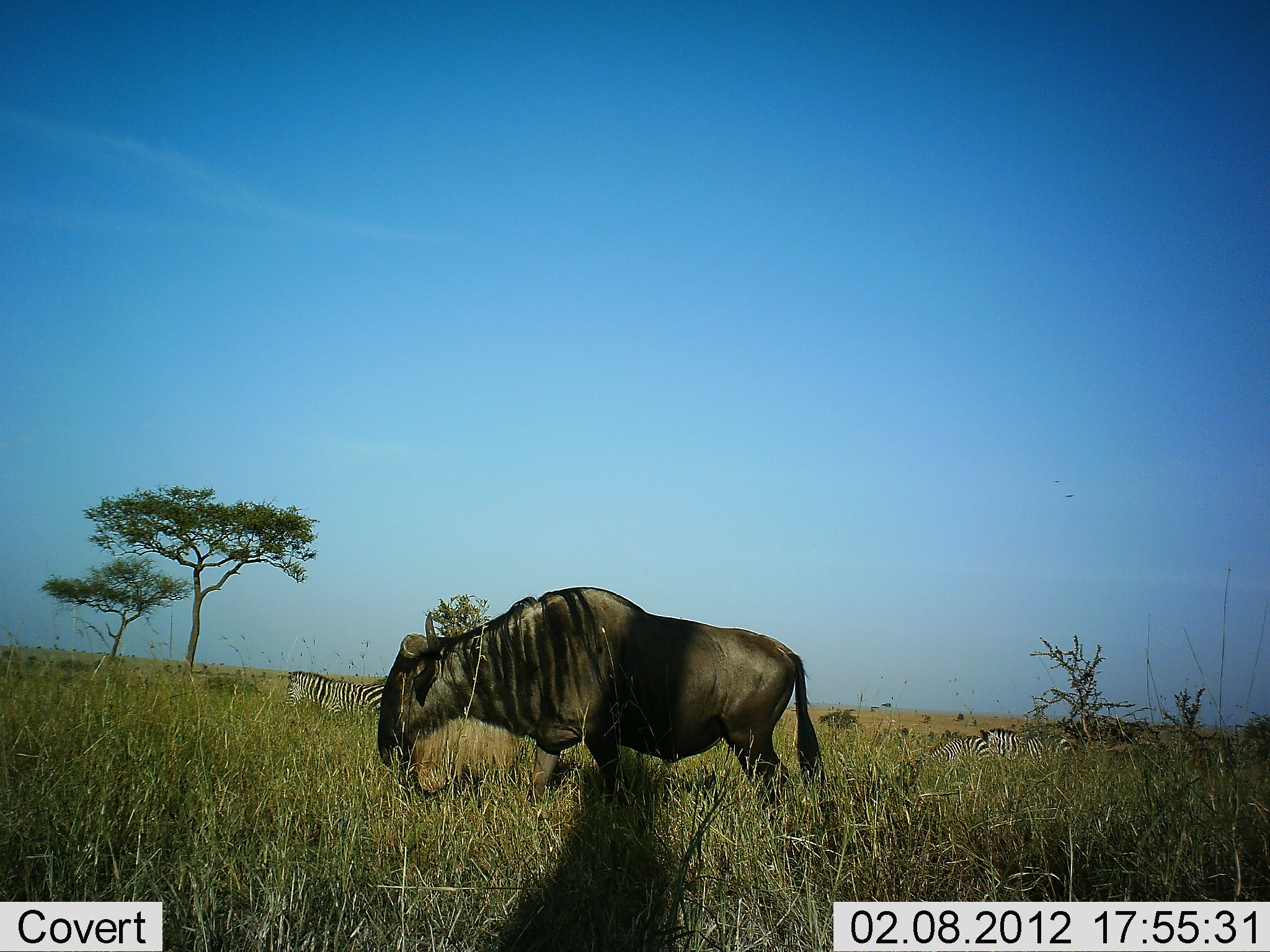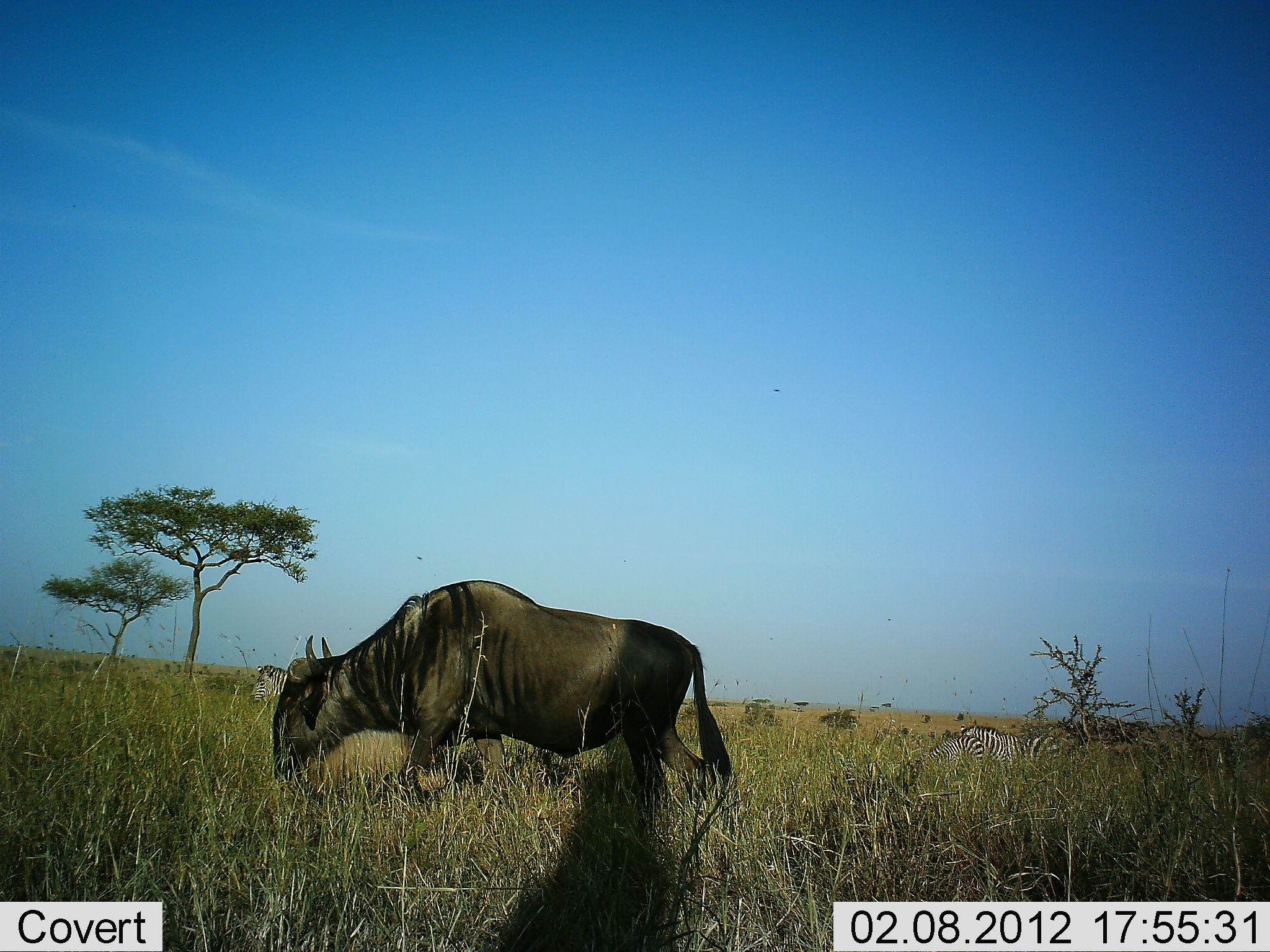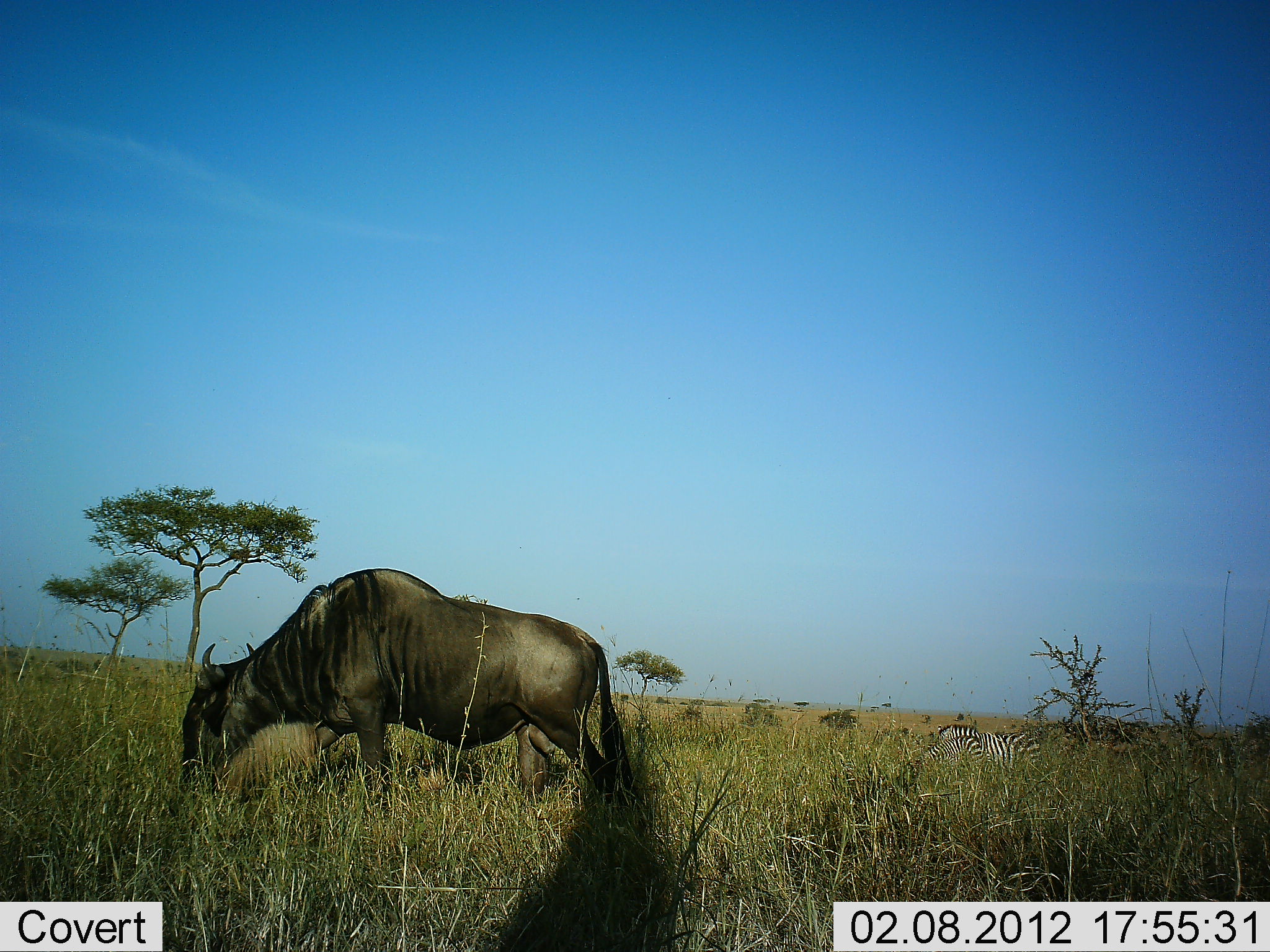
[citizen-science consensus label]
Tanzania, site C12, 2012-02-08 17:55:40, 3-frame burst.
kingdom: Animalia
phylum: Chordata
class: Mammalia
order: Artiodactyla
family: Bovidae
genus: Connochaetes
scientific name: Connochaetes taurinus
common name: blue wildebeest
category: wildebeest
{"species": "wildebeest (blue wildebeest) (Connochaetes taurinus)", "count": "1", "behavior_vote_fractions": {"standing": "4%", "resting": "0%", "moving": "74%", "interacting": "0%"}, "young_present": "0%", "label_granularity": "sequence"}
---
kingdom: Animalia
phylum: Chordata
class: Mammalia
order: Perissodactyla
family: Equidae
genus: Equus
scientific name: Equus quagga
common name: plains zebra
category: zebra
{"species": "zebra (plains zebra) (Equus quagga)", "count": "3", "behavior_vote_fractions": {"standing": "33%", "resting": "14%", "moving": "52%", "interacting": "0%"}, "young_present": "0%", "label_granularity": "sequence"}